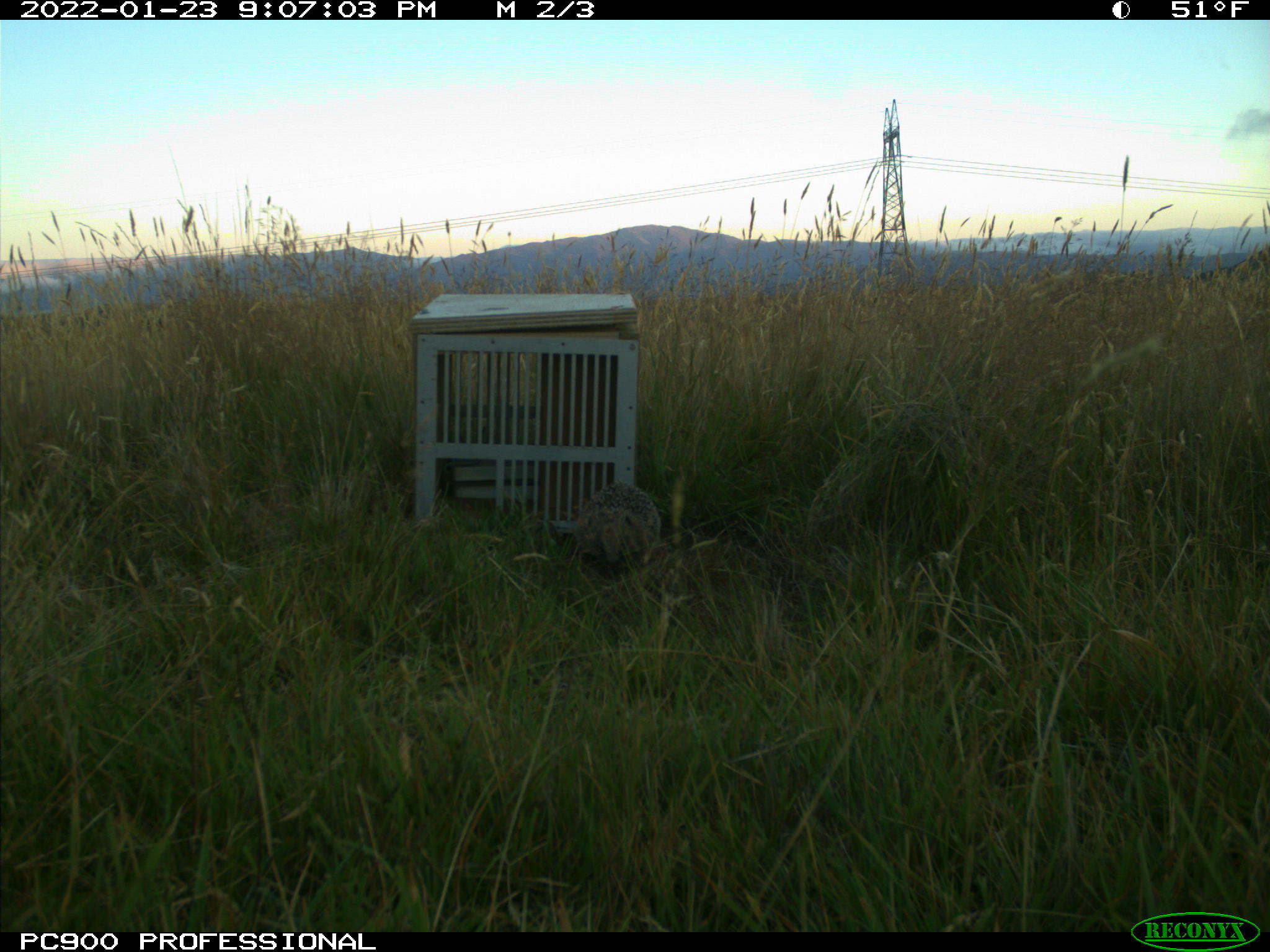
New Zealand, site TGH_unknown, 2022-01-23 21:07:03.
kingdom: Animalia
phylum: Chordata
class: Mammalia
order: Eulipotyphla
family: Erinaceidae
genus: Erinaceus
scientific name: Erinaceus europaeus europaeus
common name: european hedgehog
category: hedgehog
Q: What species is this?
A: Hedgehog (european hedgehog) (Erinaceus europaeus europaeus).